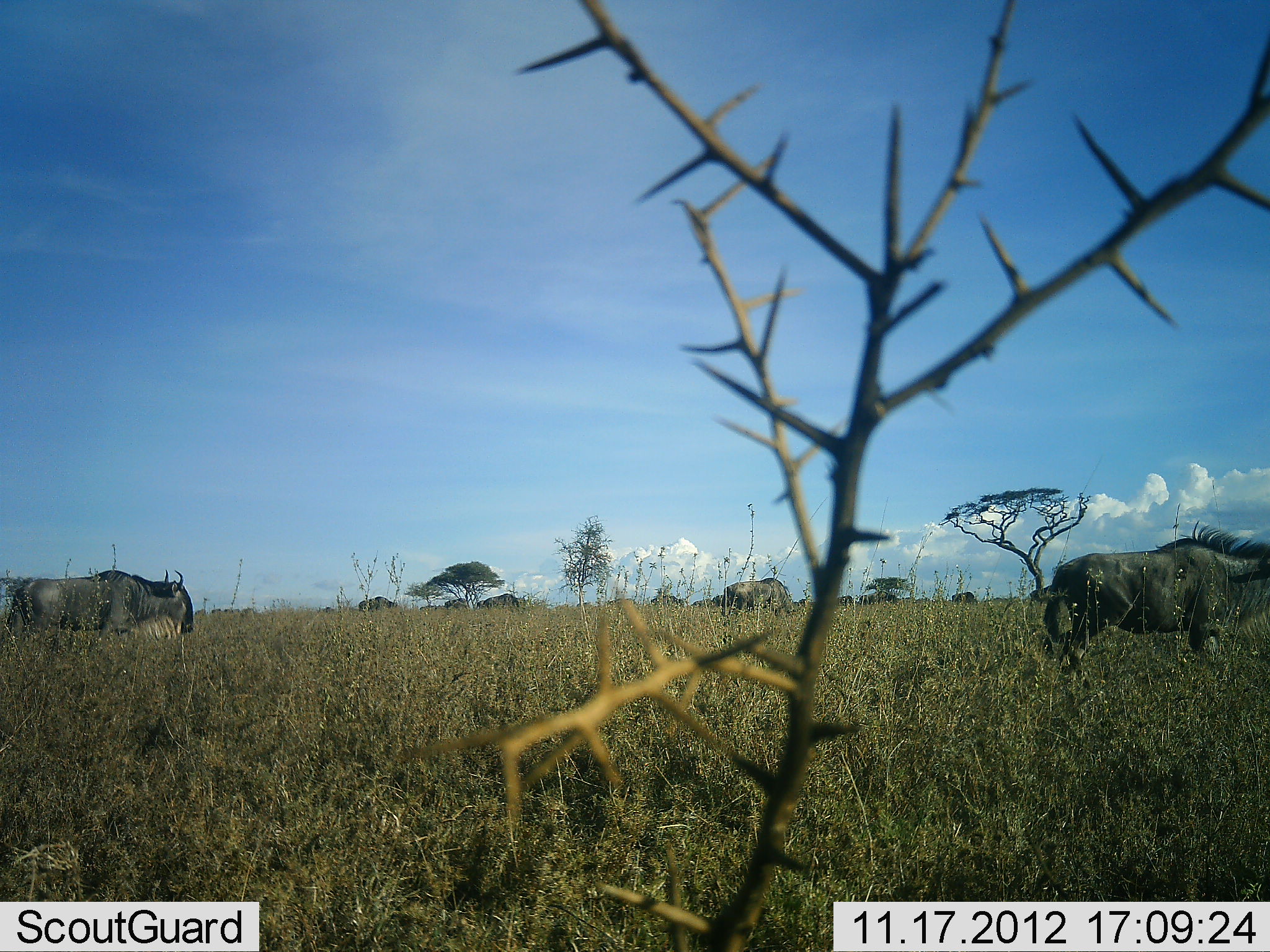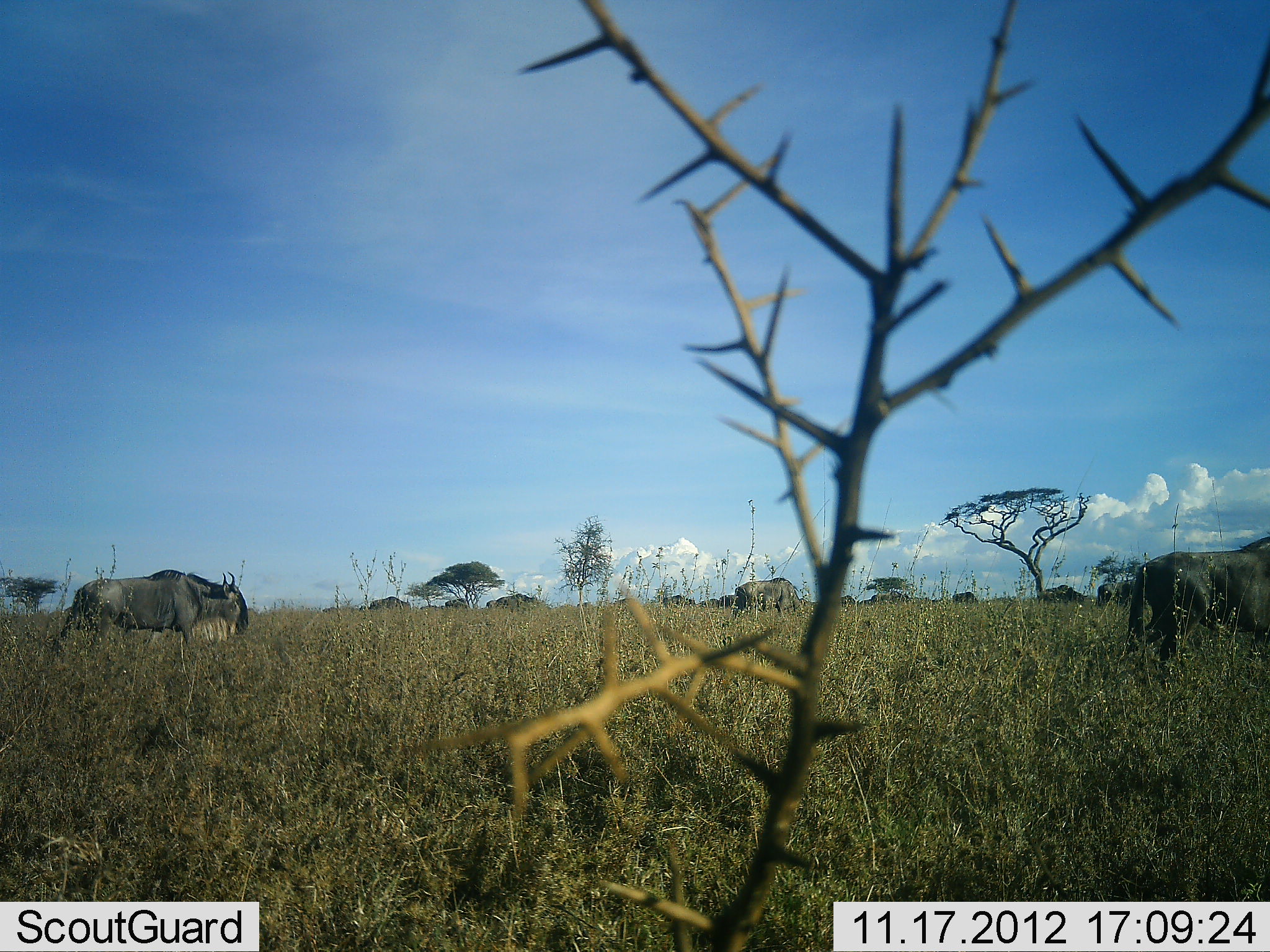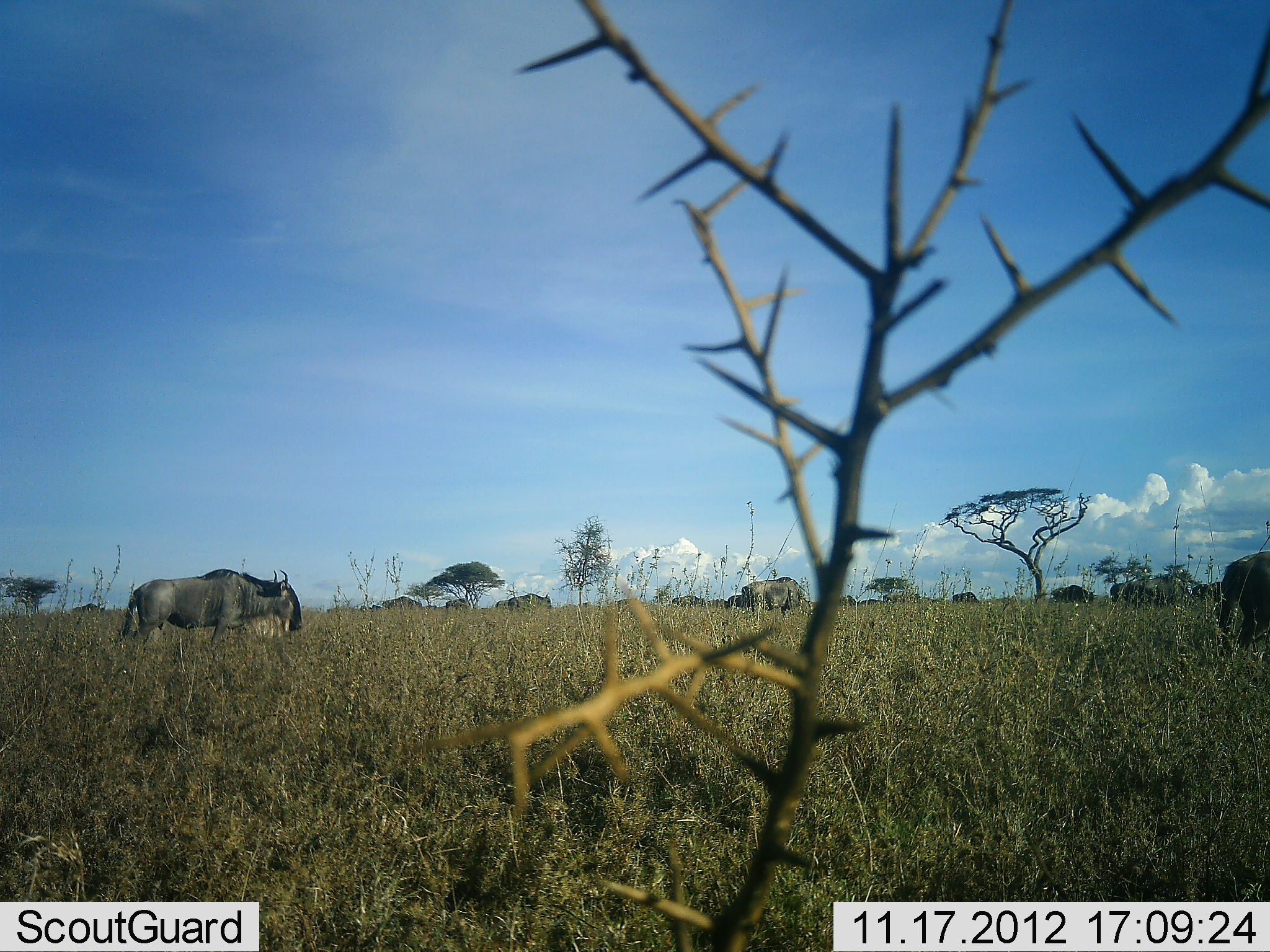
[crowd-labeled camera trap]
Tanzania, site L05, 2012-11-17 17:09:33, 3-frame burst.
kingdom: Animalia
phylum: Chordata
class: Mammalia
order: Artiodactyla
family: Bovidae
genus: Connochaetes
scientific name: Connochaetes taurinus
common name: blue wildebeest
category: wildebeest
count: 11-50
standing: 30%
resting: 0%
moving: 90%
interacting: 0%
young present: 10%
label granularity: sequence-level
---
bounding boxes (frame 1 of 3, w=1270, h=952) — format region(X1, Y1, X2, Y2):
animal: region(1027, 519, 1268, 683); region(7, 580, 186, 648); region(18, 569, 197, 633); region(723, 577, 801, 615)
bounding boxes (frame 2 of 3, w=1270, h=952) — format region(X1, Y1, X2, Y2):
animal: region(1125, 535, 1270, 678); region(52, 582, 242, 654); region(102, 568, 250, 632); region(734, 577, 806, 617)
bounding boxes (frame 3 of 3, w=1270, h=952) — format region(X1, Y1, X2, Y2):
animal: region(122, 577, 294, 653); region(193, 568, 305, 633); region(1216, 551, 1270, 654); region(1109, 577, 1182, 606); region(740, 581, 803, 613)